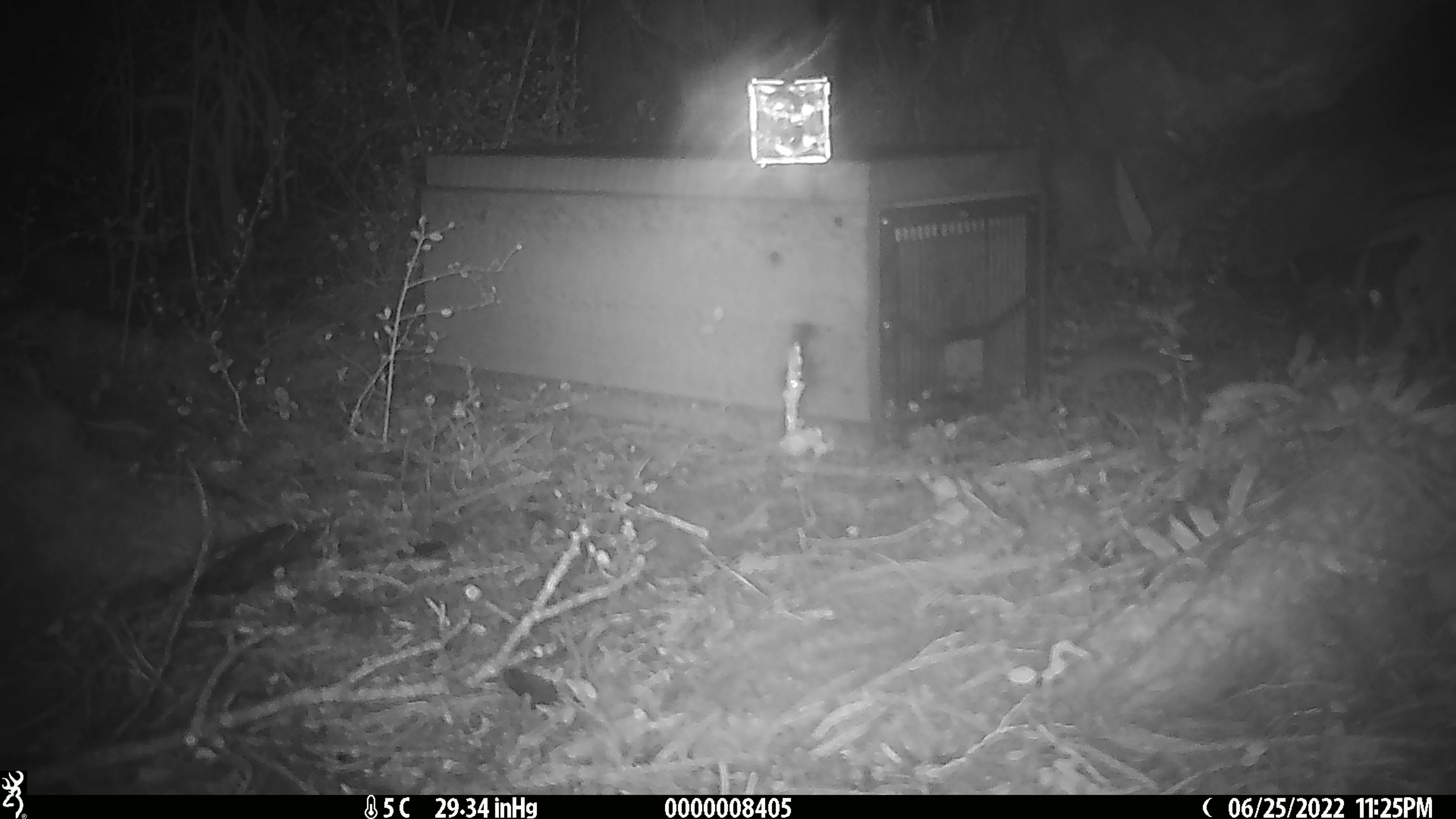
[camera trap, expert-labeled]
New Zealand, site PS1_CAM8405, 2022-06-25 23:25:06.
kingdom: Animalia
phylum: Chordata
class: Mammalia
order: Rodentia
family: Muridae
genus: Mus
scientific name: Mus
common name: mouse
Mouse (Mus).